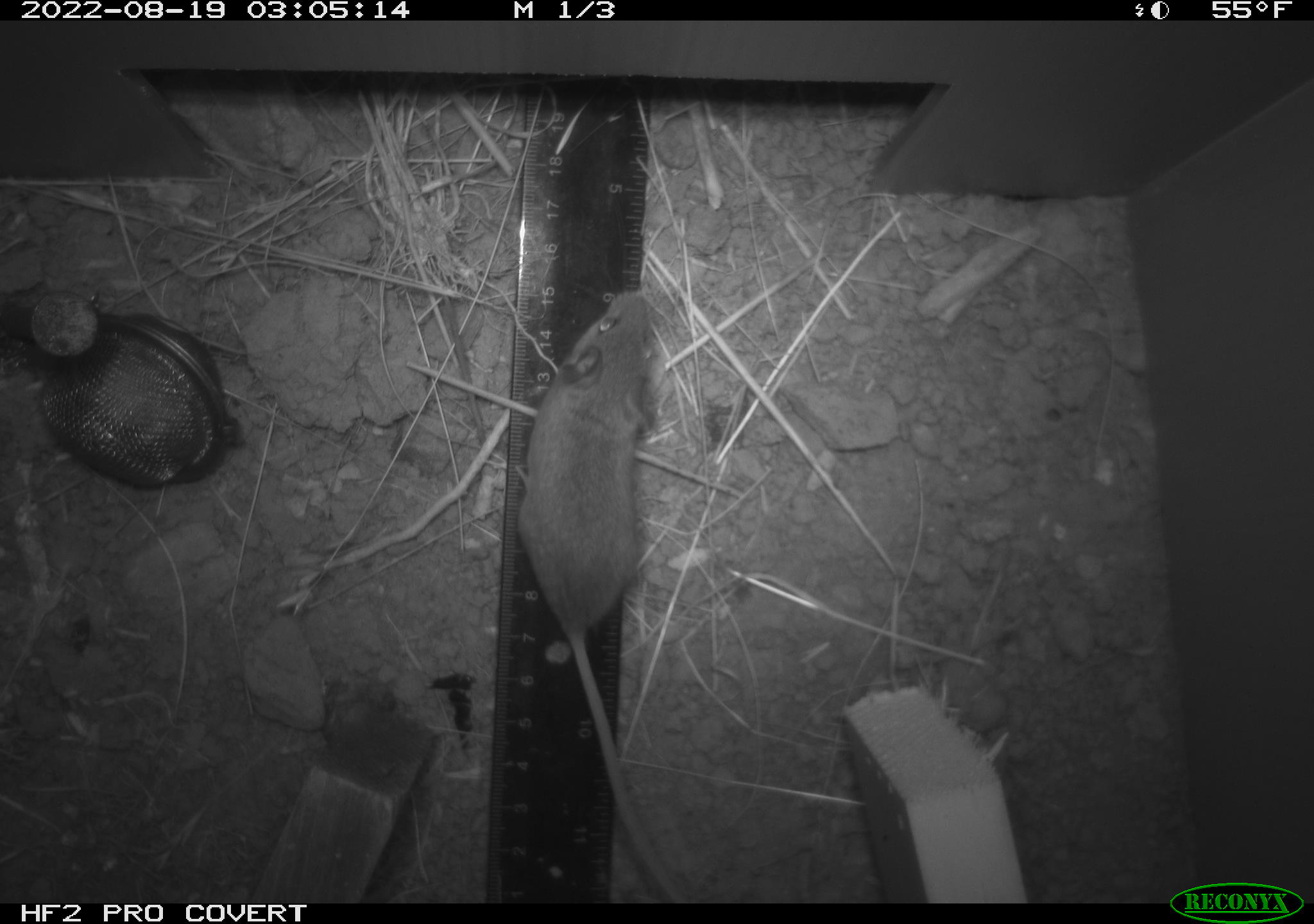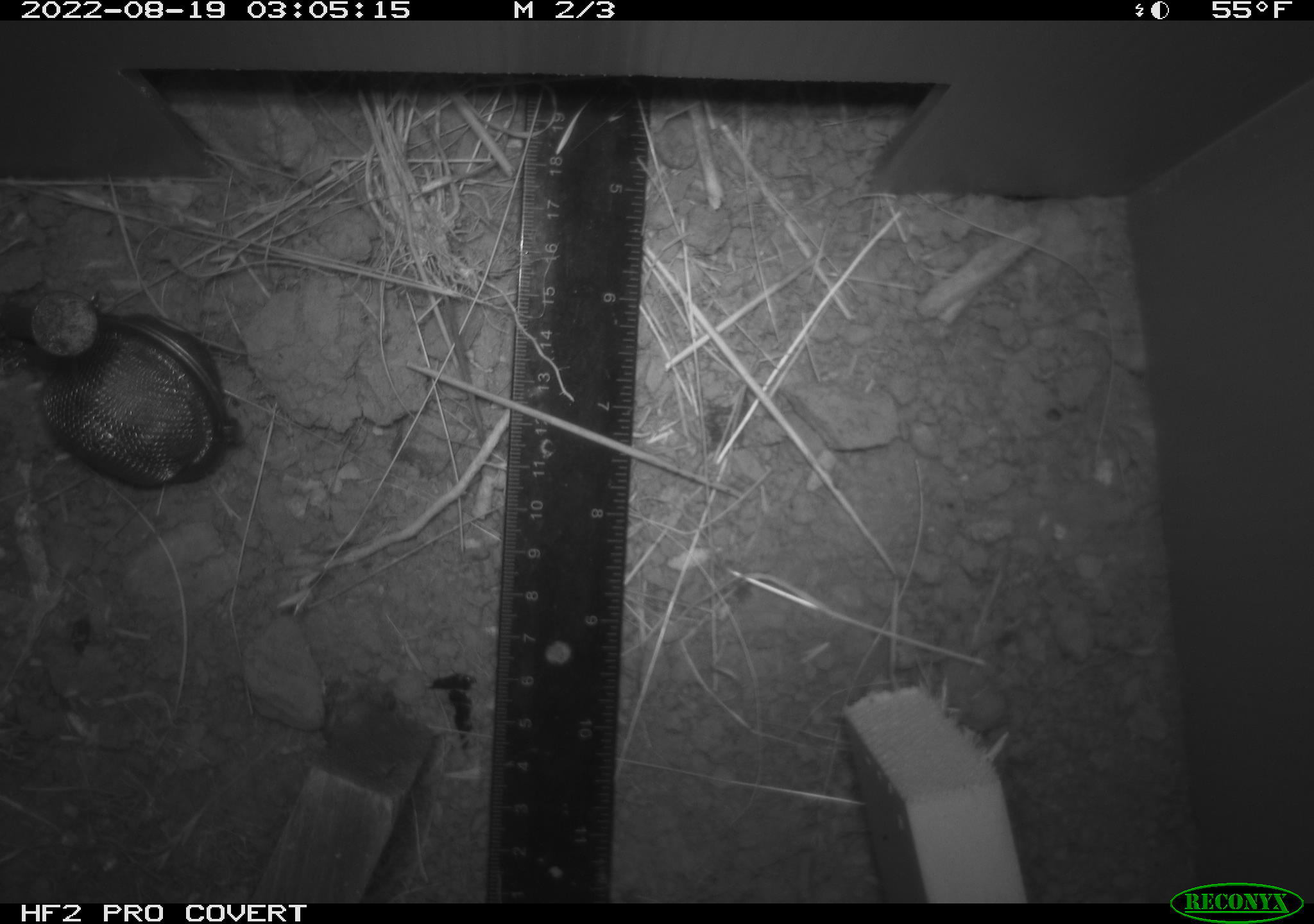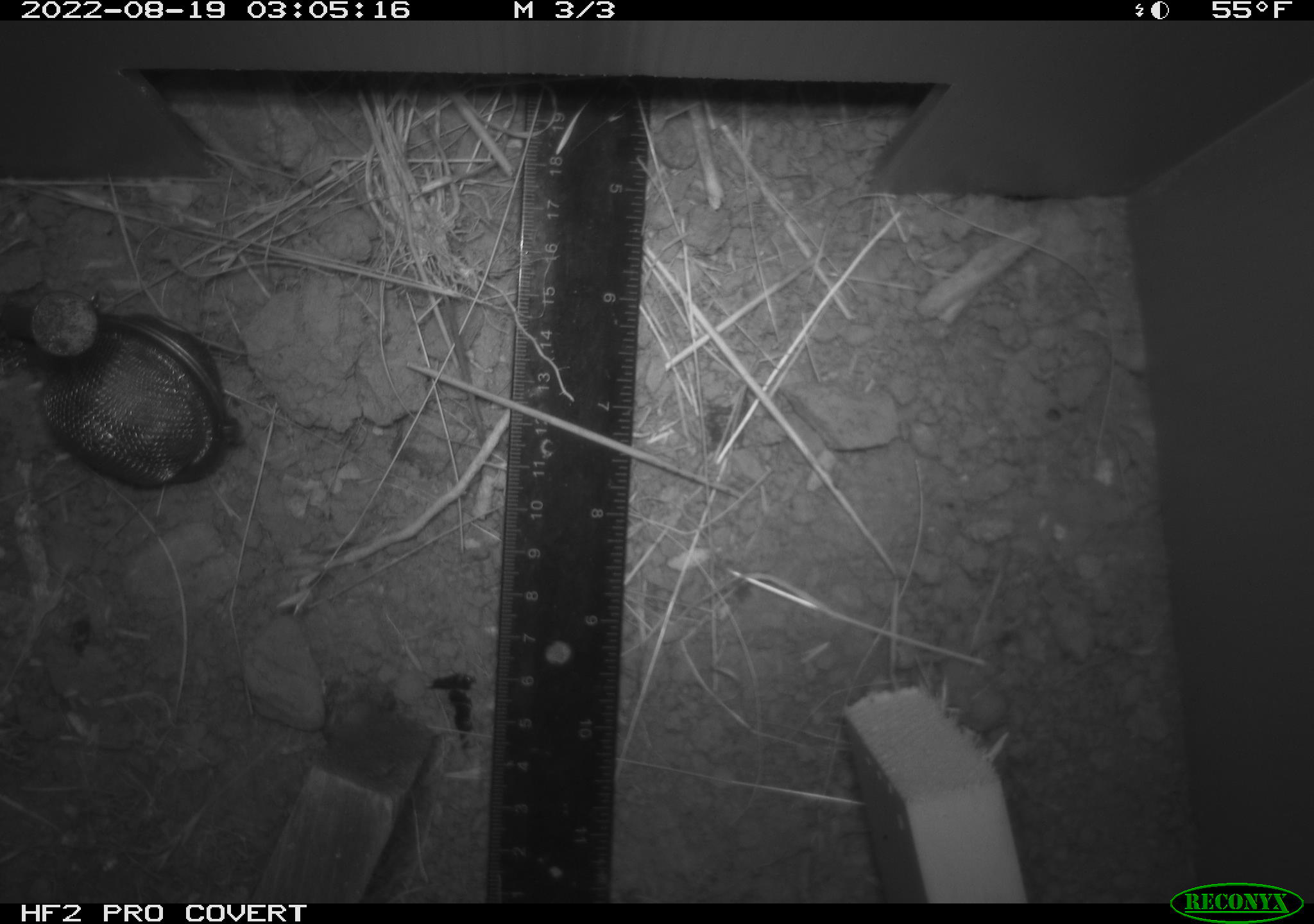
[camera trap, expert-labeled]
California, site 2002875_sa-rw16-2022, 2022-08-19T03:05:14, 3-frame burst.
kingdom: Animalia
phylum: Chordata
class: Mammalia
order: Rodentia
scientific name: Rodentia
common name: mouse species